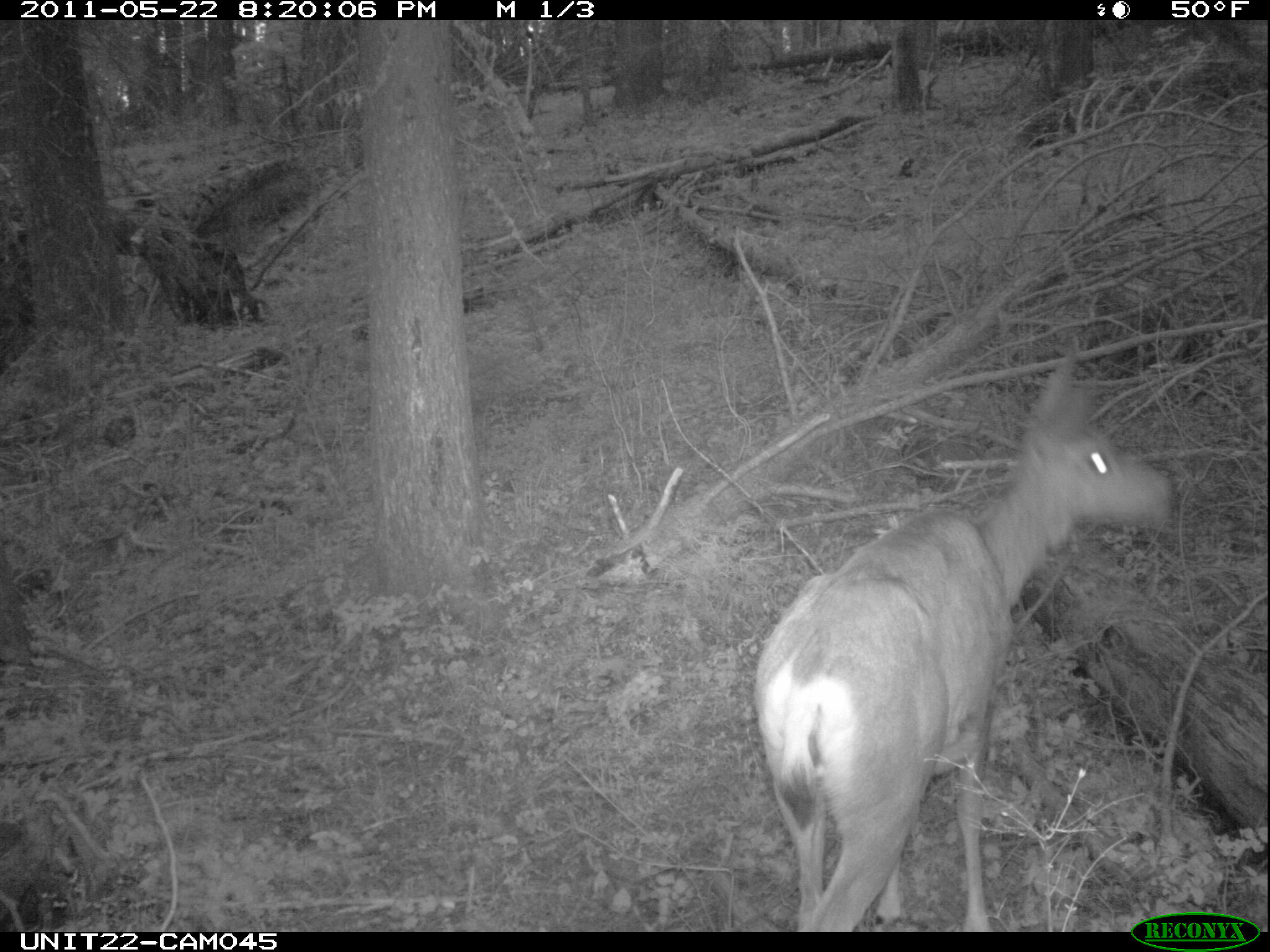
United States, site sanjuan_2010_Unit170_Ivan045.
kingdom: Animalia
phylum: Chordata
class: Mammalia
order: Artiodactyla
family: Cervidae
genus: Odocoileus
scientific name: Odocoileus hemionus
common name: mule deer